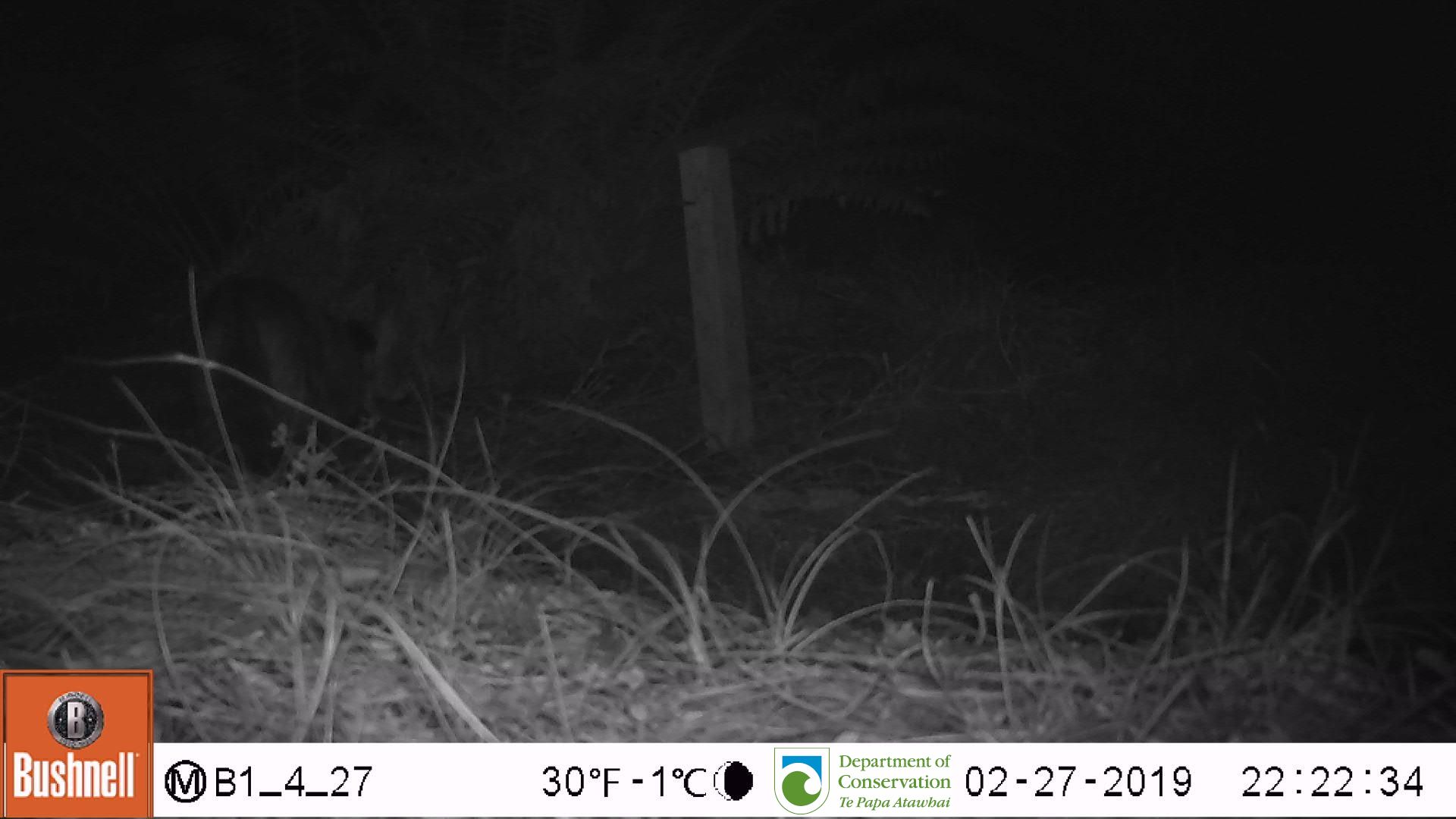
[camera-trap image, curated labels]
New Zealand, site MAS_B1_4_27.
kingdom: Animalia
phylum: Chordata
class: Mammalia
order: Carnivora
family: Felidae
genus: Felis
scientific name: Felis catus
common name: domestic cat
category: cat